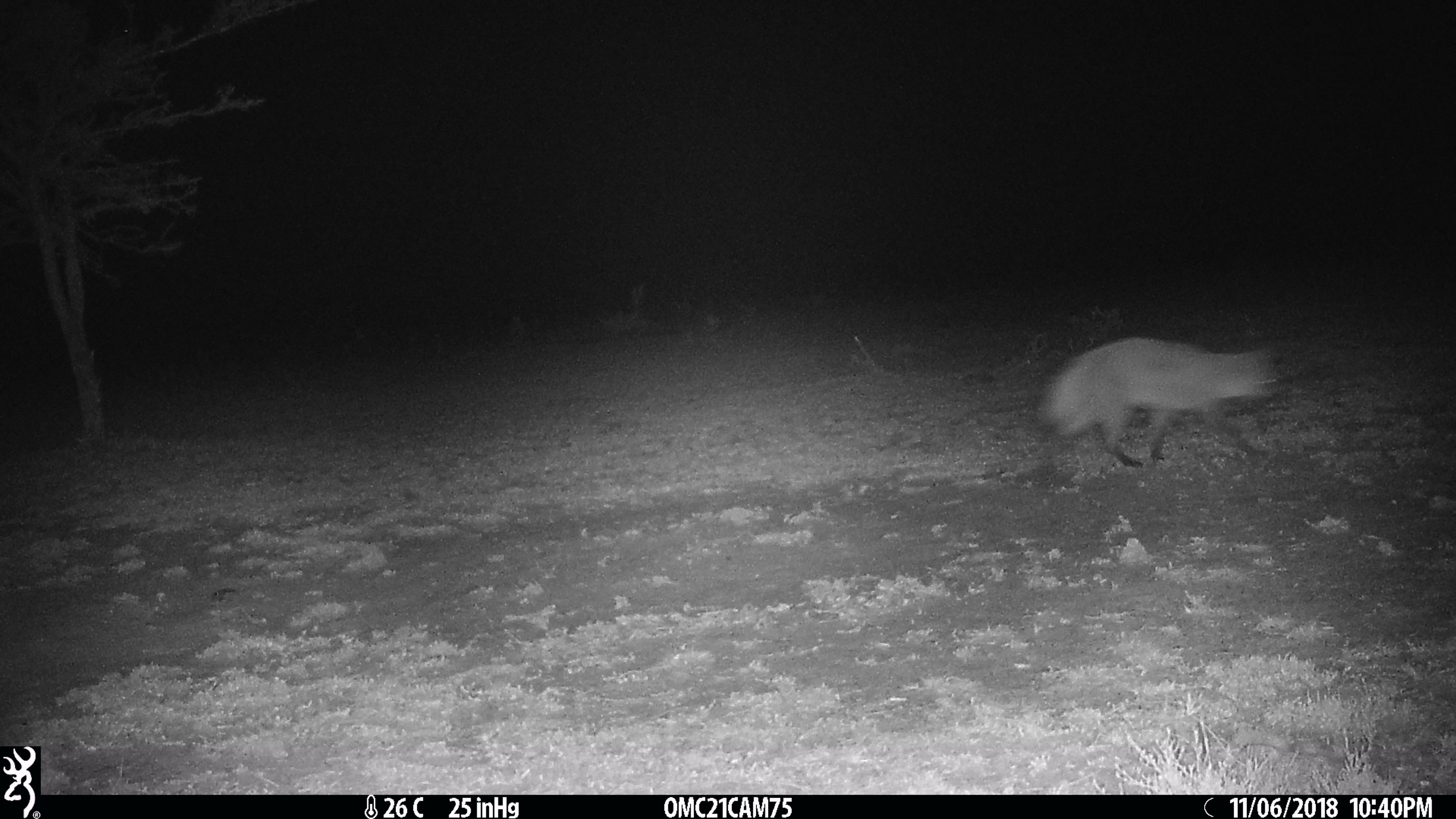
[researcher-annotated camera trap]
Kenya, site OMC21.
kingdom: Animalia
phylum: Chordata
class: Mammalia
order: Carnivora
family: Canidae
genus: Otocyon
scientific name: Otocyon megalotis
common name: bat-eared fox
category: bateared fox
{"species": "bateared fox (bat-eared fox) (Otocyon megalotis)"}